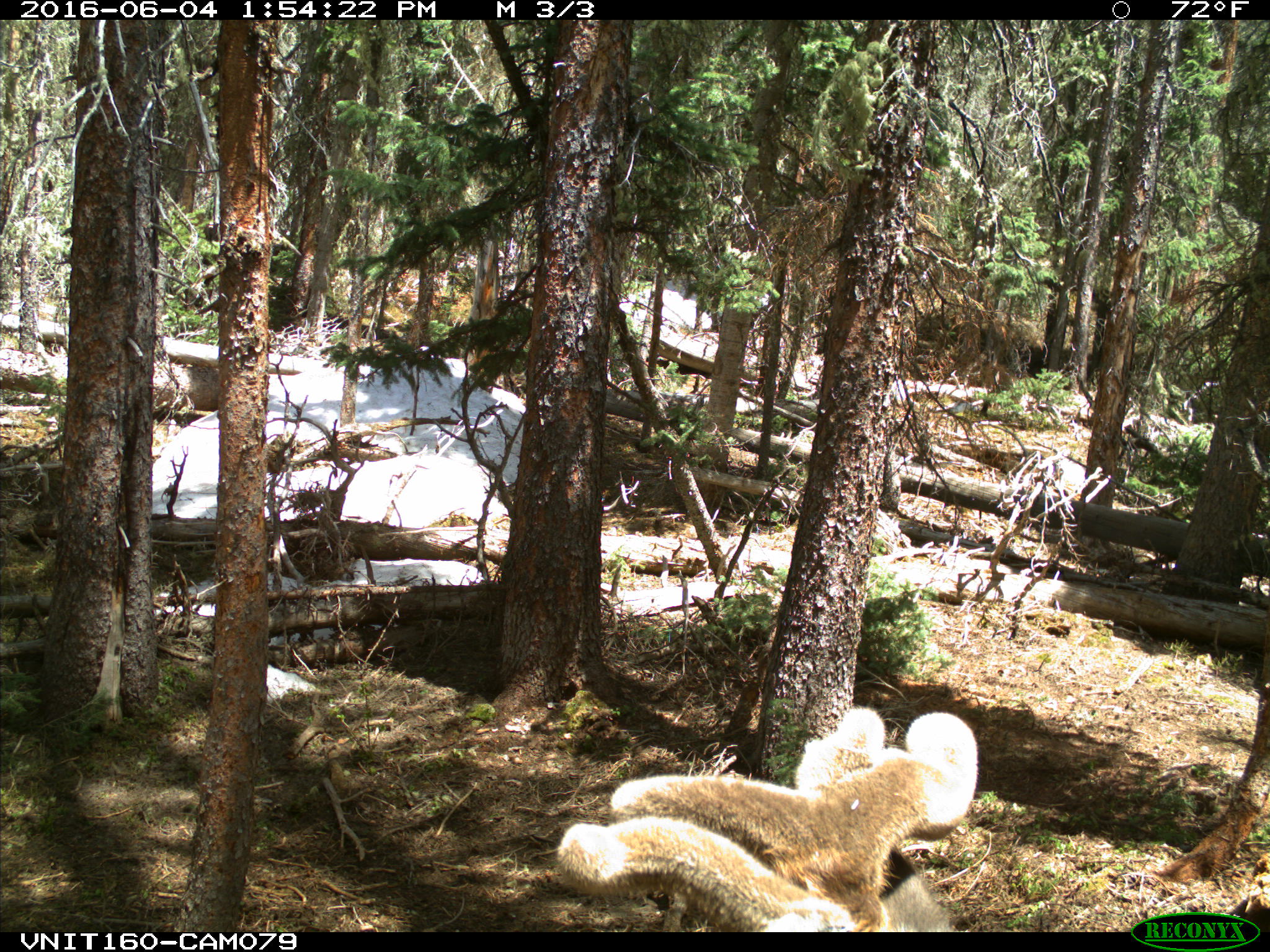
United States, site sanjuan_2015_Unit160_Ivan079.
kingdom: Animalia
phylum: Chordata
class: Mammalia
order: Artiodactyla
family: Cervidae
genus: Cervus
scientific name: Cervus elaphus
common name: red deer